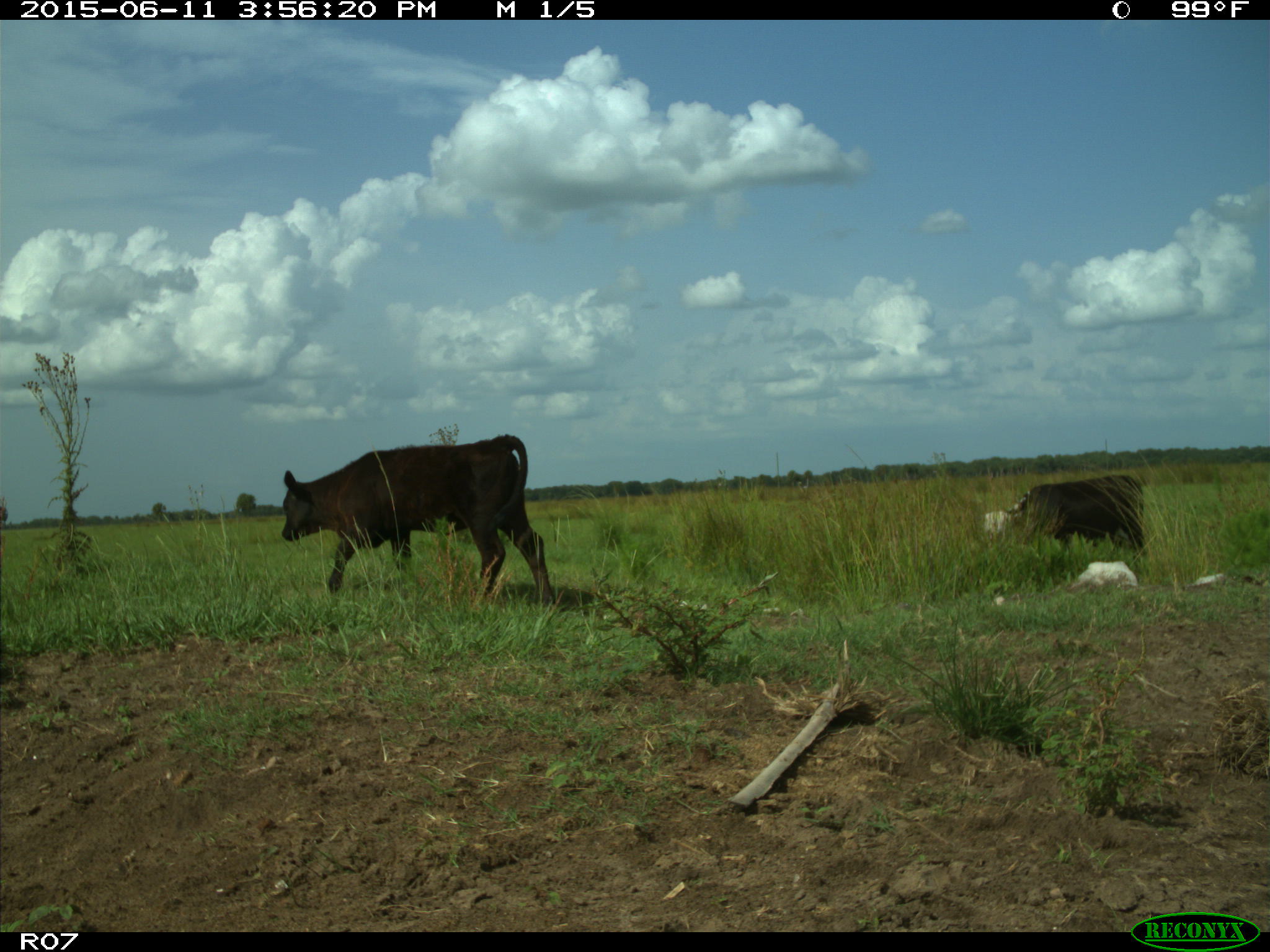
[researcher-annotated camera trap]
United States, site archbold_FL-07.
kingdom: Animalia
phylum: Chordata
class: Mammalia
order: Artiodactyla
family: Bovidae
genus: Bos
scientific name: Bos taurus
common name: domestic cow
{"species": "Bos taurus (domestic cow)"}